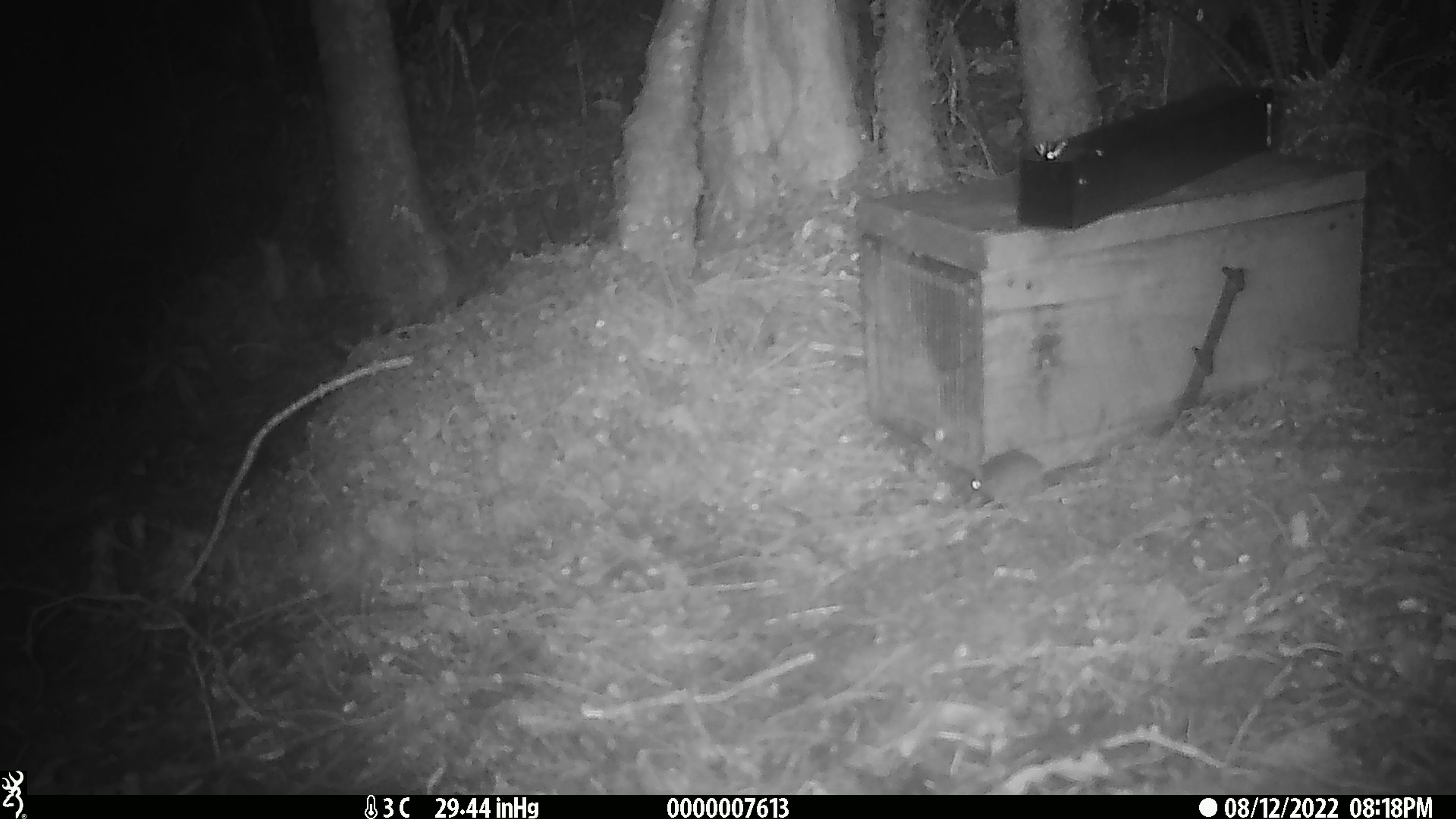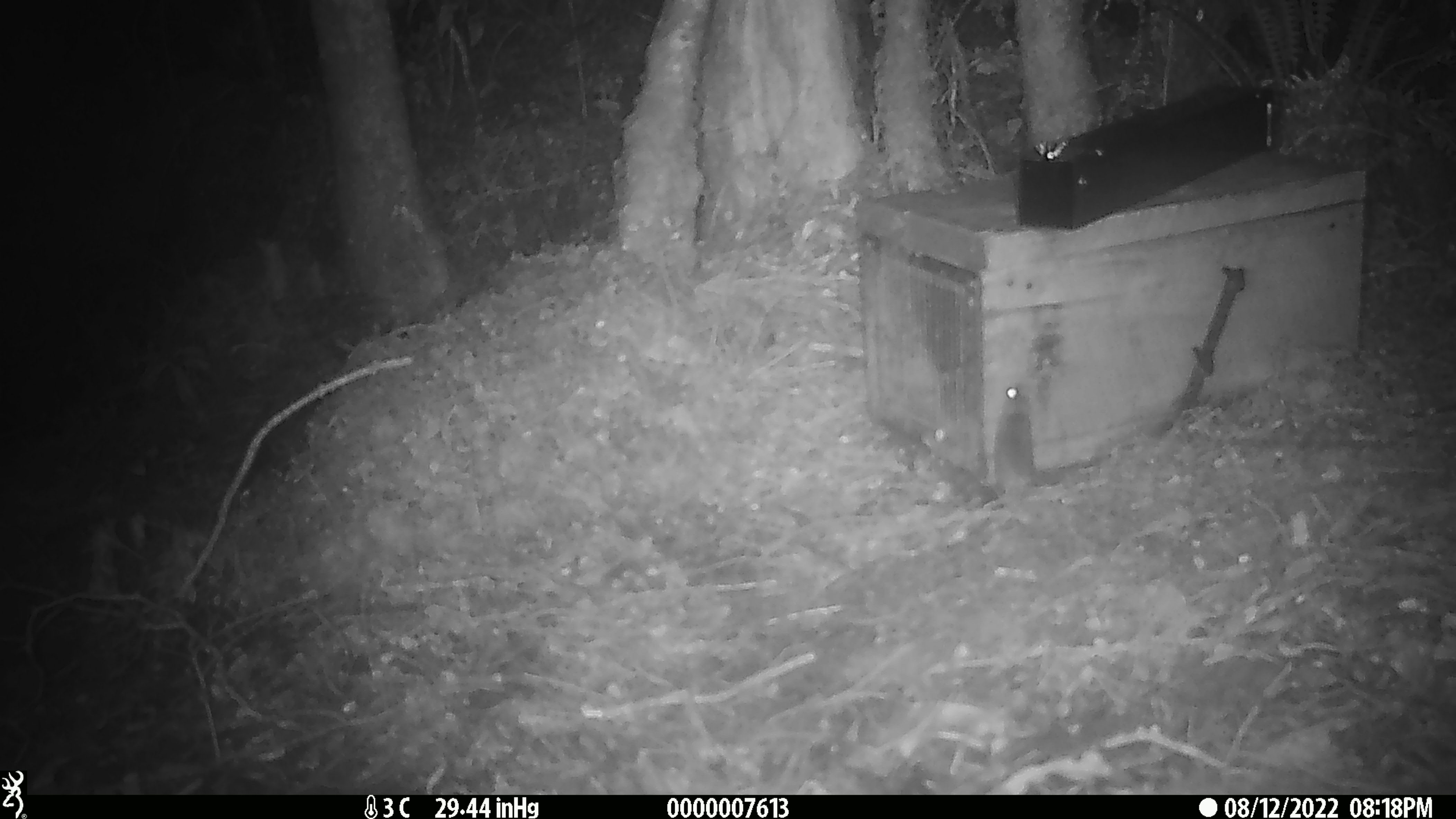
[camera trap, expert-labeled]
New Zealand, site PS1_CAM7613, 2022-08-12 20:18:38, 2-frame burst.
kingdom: Animalia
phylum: Chordata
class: Mammalia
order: Rodentia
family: Muridae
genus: Mus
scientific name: Mus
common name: mouse